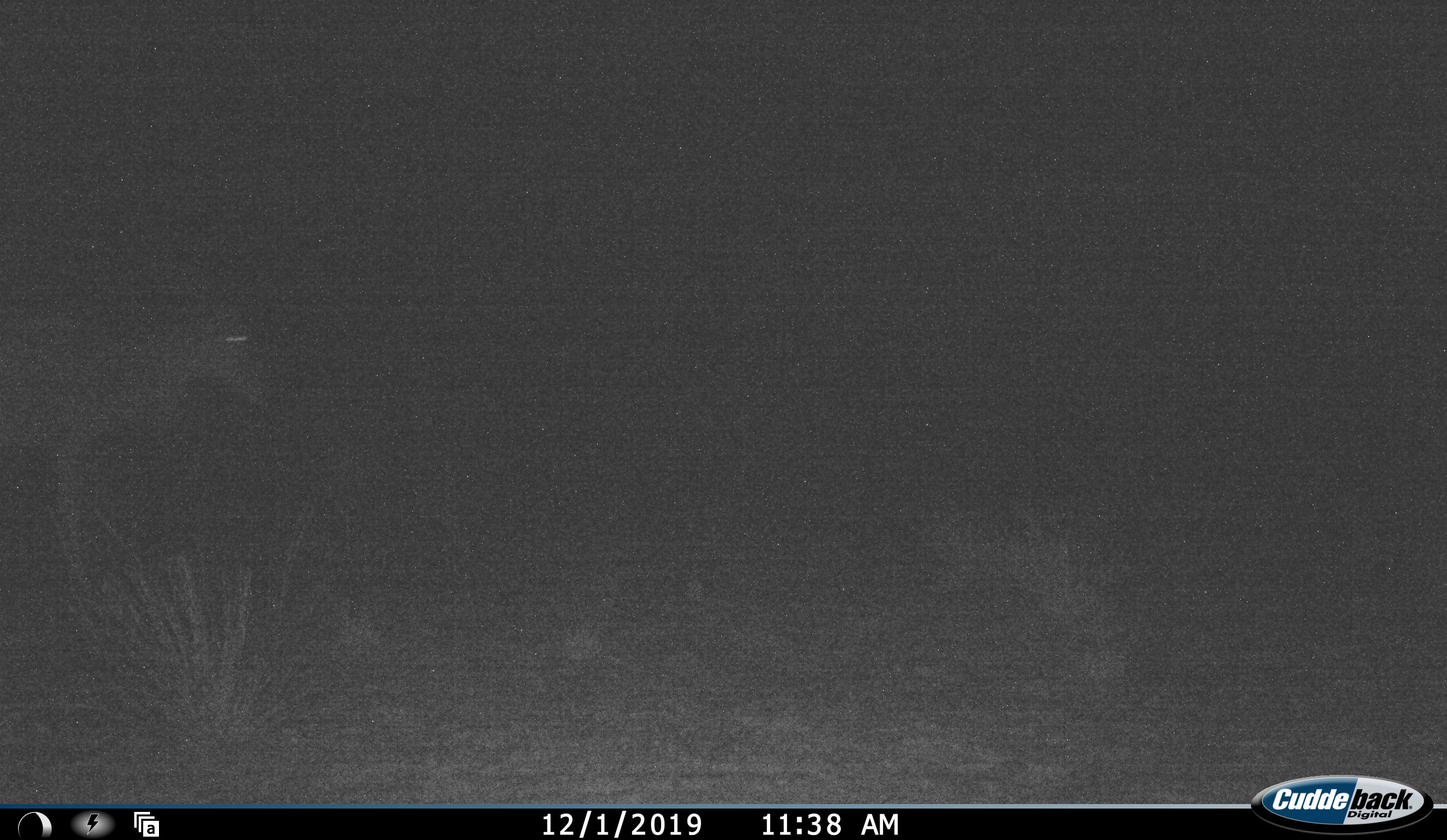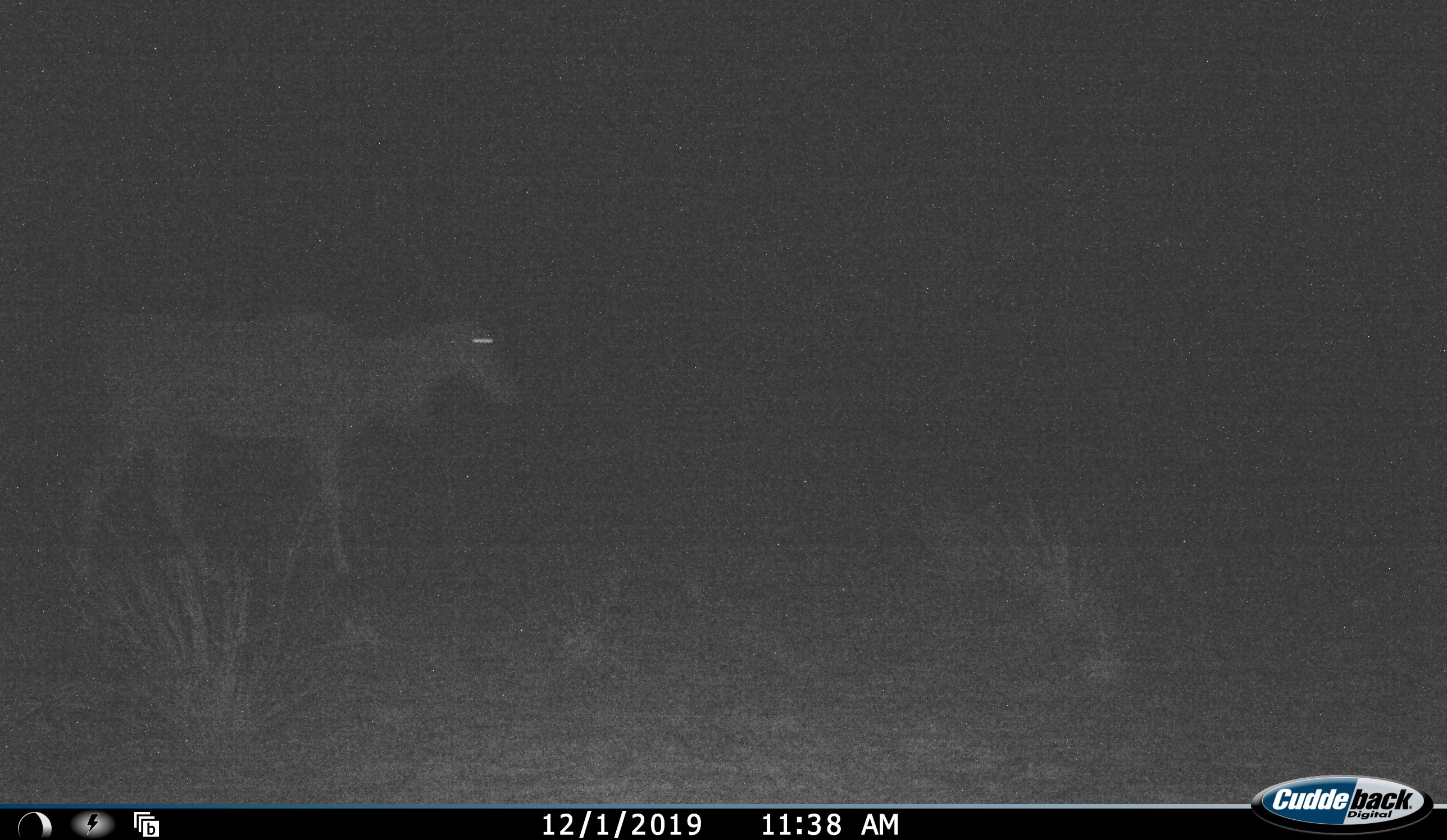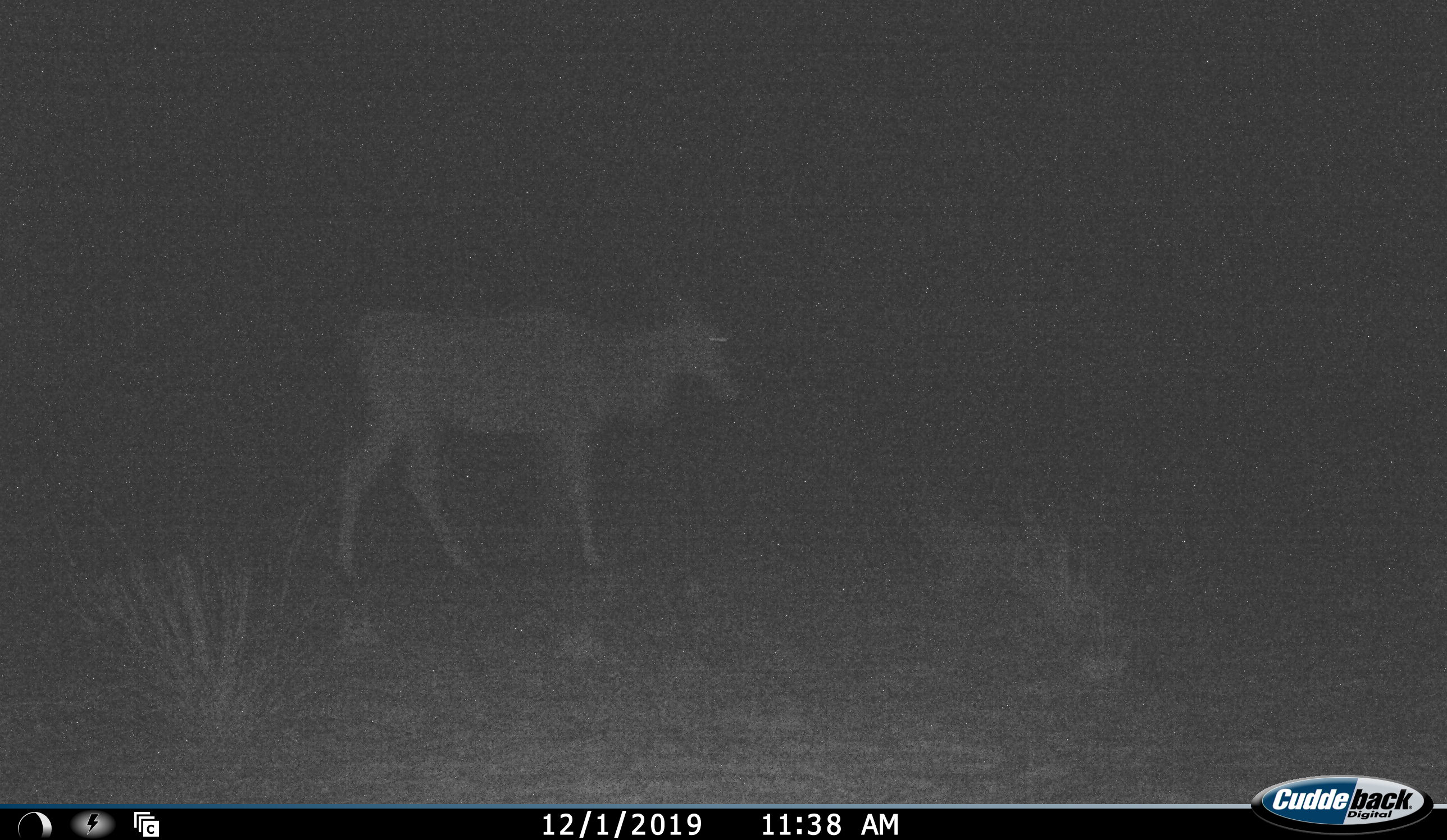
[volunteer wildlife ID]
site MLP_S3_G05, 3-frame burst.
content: unidentified animal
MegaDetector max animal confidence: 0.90